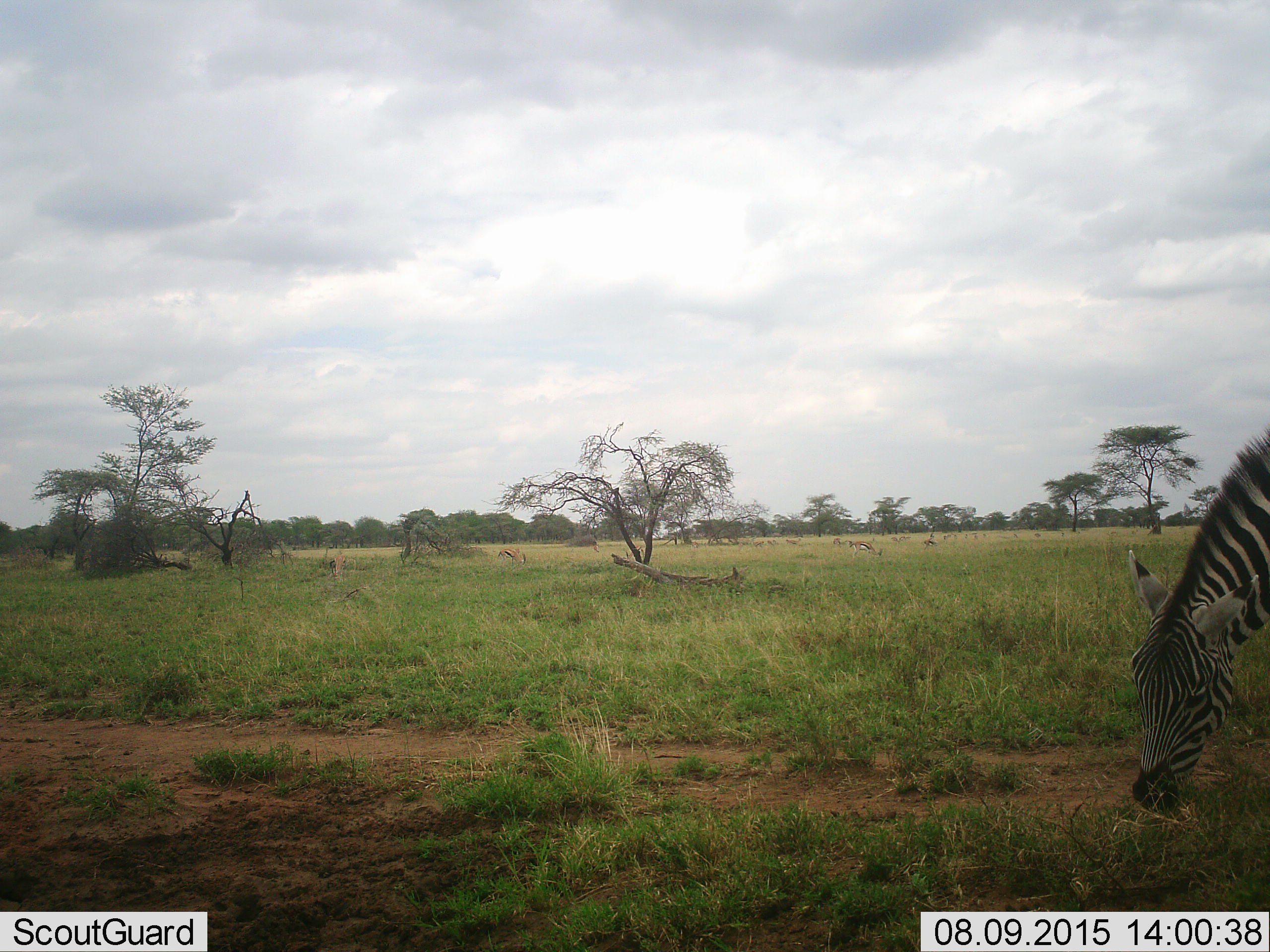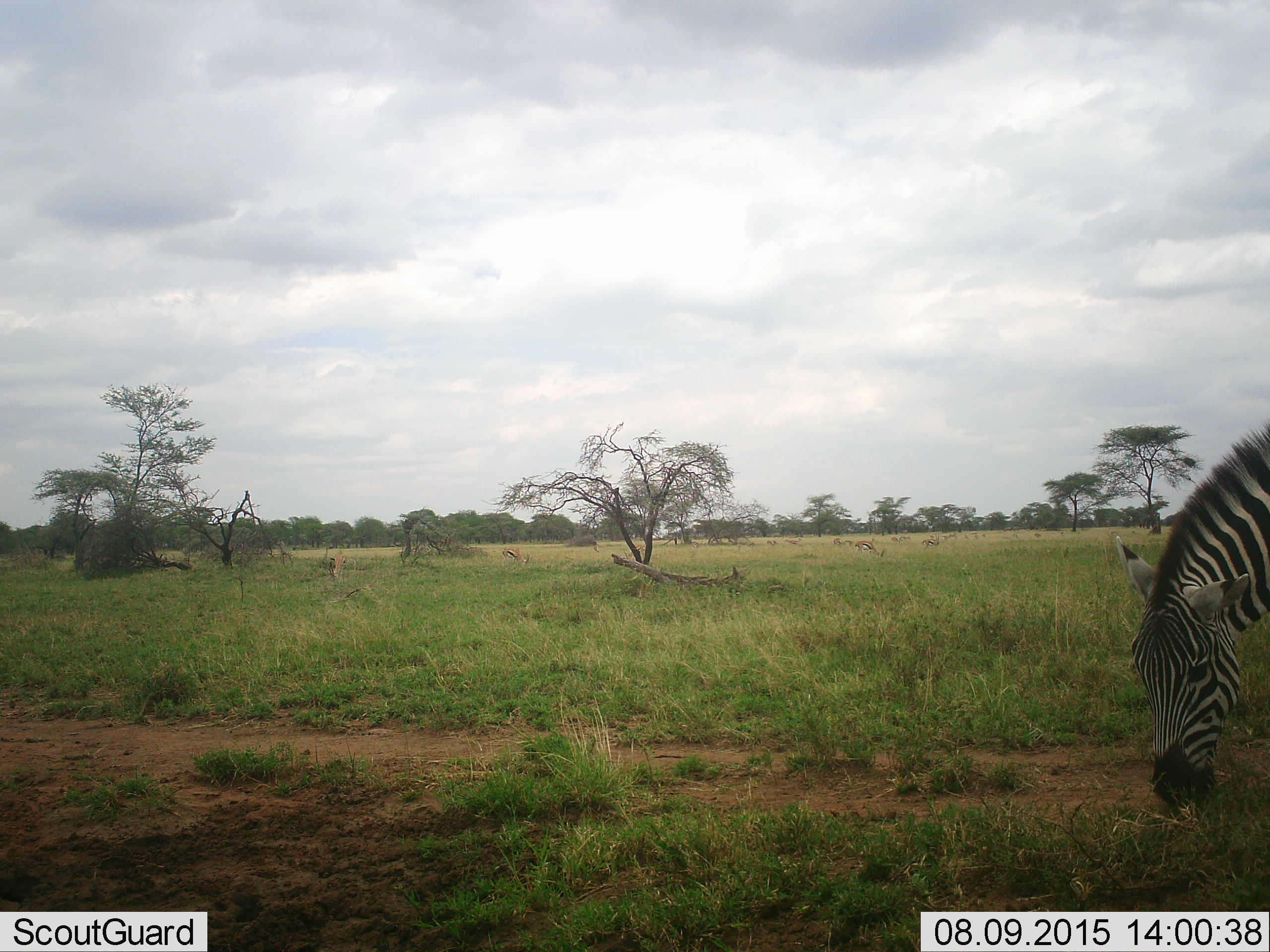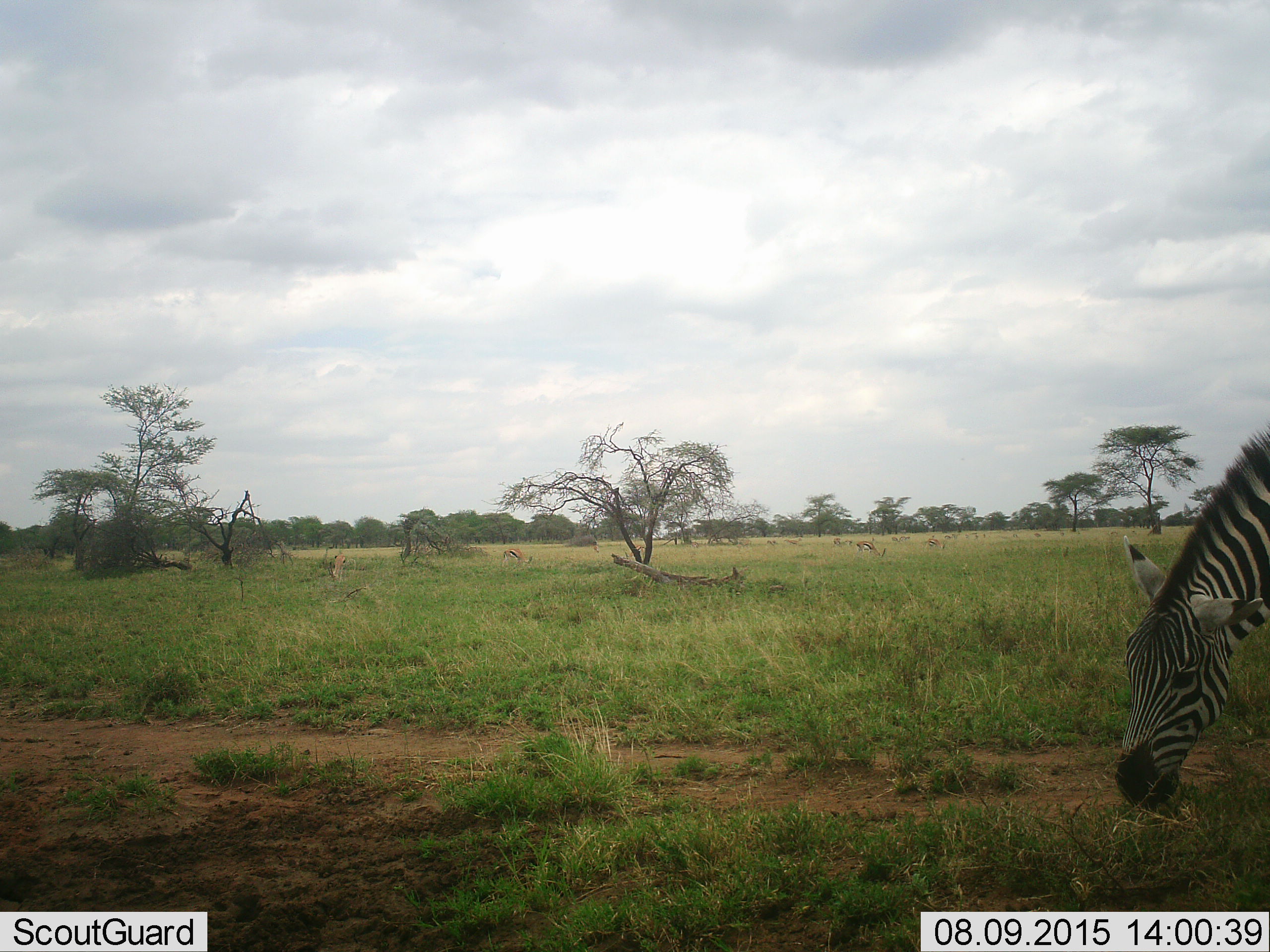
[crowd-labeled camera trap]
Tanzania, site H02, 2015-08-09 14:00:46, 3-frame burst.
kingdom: Animalia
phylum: Chordata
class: Mammalia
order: Artiodactyla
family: Bovidae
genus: Eudorcas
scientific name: Eudorcas thomsonii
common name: thomson's gazelle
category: gazellethomsons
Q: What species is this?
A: Gazellethomsons (thomson's gazelle) (Eudorcas thomsonii).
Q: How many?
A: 11-50.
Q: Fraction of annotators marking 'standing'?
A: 57%.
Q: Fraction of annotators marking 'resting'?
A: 0%.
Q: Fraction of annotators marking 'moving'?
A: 43%.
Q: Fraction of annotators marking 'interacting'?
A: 0%.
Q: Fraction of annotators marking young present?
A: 14%.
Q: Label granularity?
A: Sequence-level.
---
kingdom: Animalia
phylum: Chordata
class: Mammalia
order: Perissodactyla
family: Equidae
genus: Equus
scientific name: Equus quagga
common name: plains zebra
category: zebra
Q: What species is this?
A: Zebra (plains zebra) (Equus quagga).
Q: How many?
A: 1.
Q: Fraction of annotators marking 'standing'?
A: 10%.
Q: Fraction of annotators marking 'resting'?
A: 0%.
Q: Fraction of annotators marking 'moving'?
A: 0%.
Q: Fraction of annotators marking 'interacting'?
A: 0%.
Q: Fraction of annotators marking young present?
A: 0%.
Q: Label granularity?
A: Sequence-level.